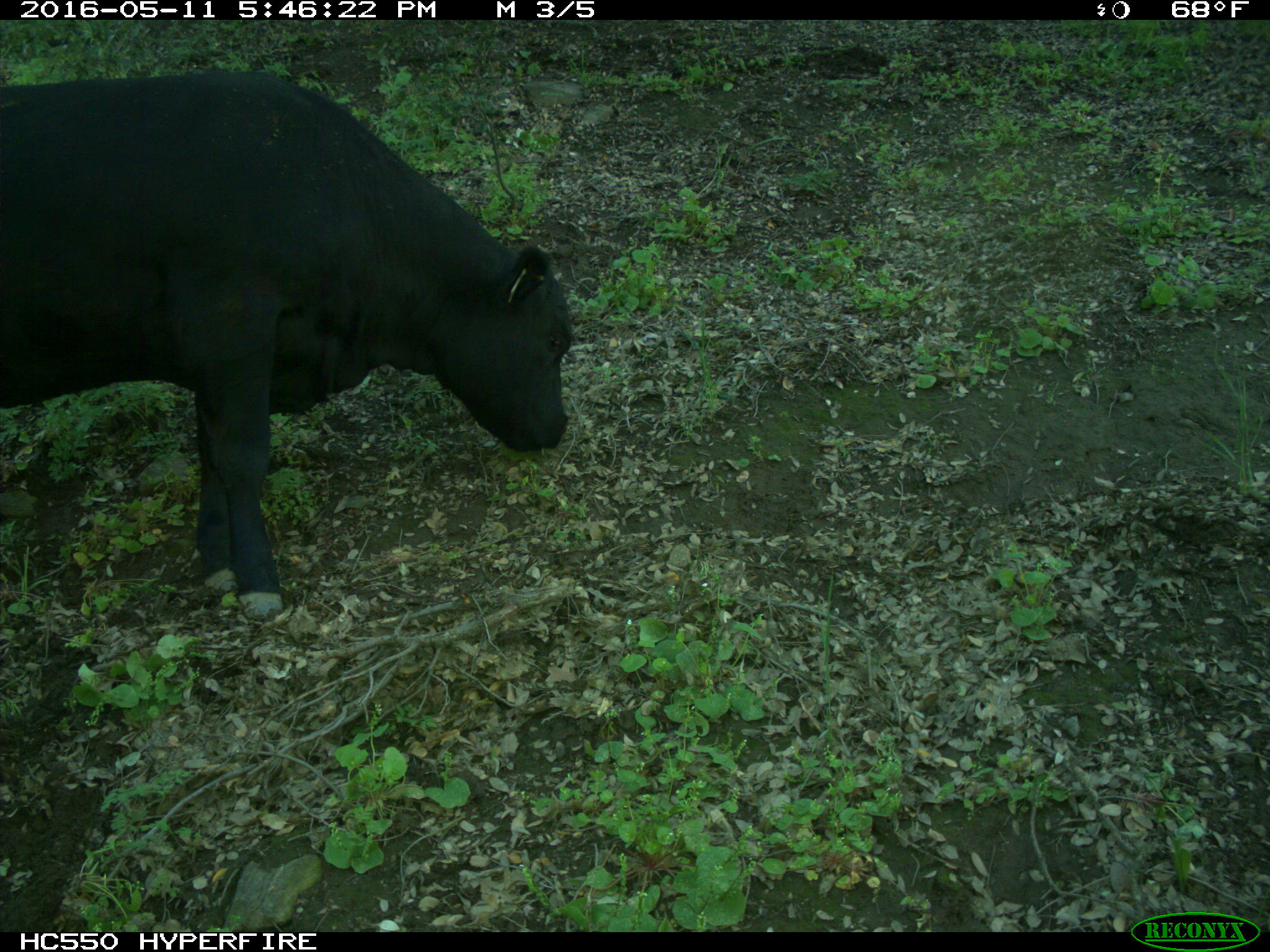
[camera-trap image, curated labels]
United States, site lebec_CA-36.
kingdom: Animalia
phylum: Chordata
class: Mammalia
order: Artiodactyla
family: Bovidae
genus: Bos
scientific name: Bos taurus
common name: domestic cow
Bos taurus (domestic cow).